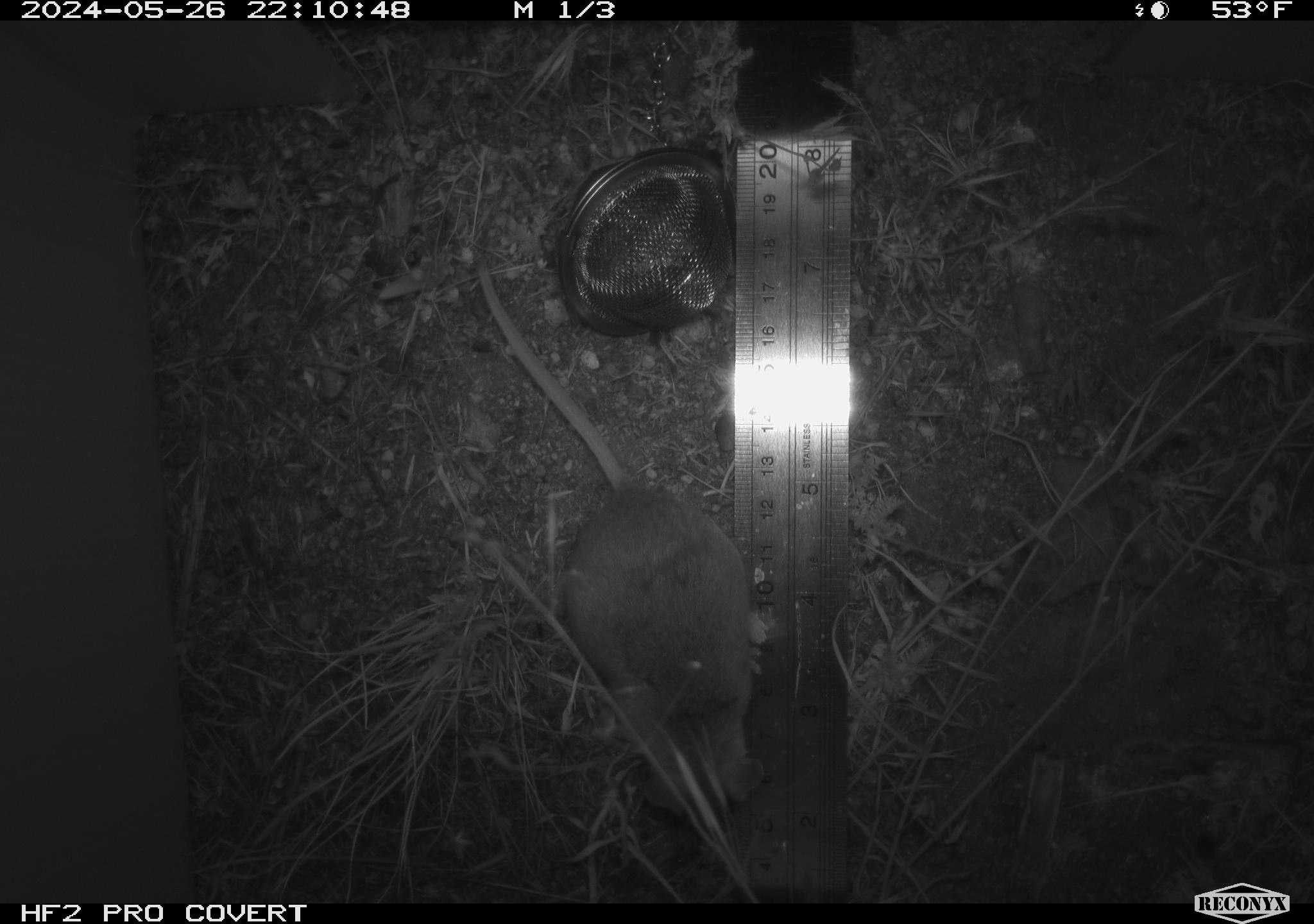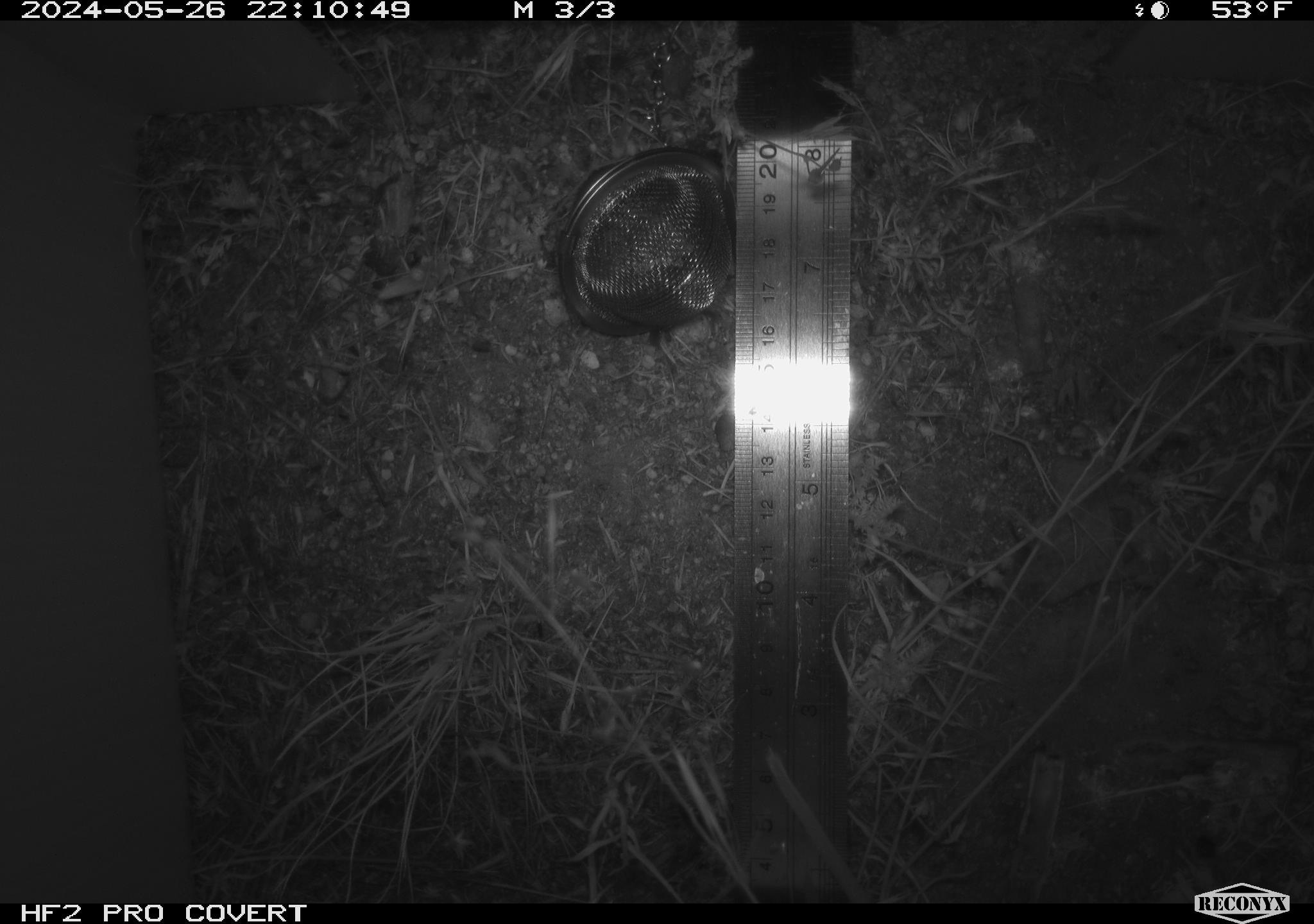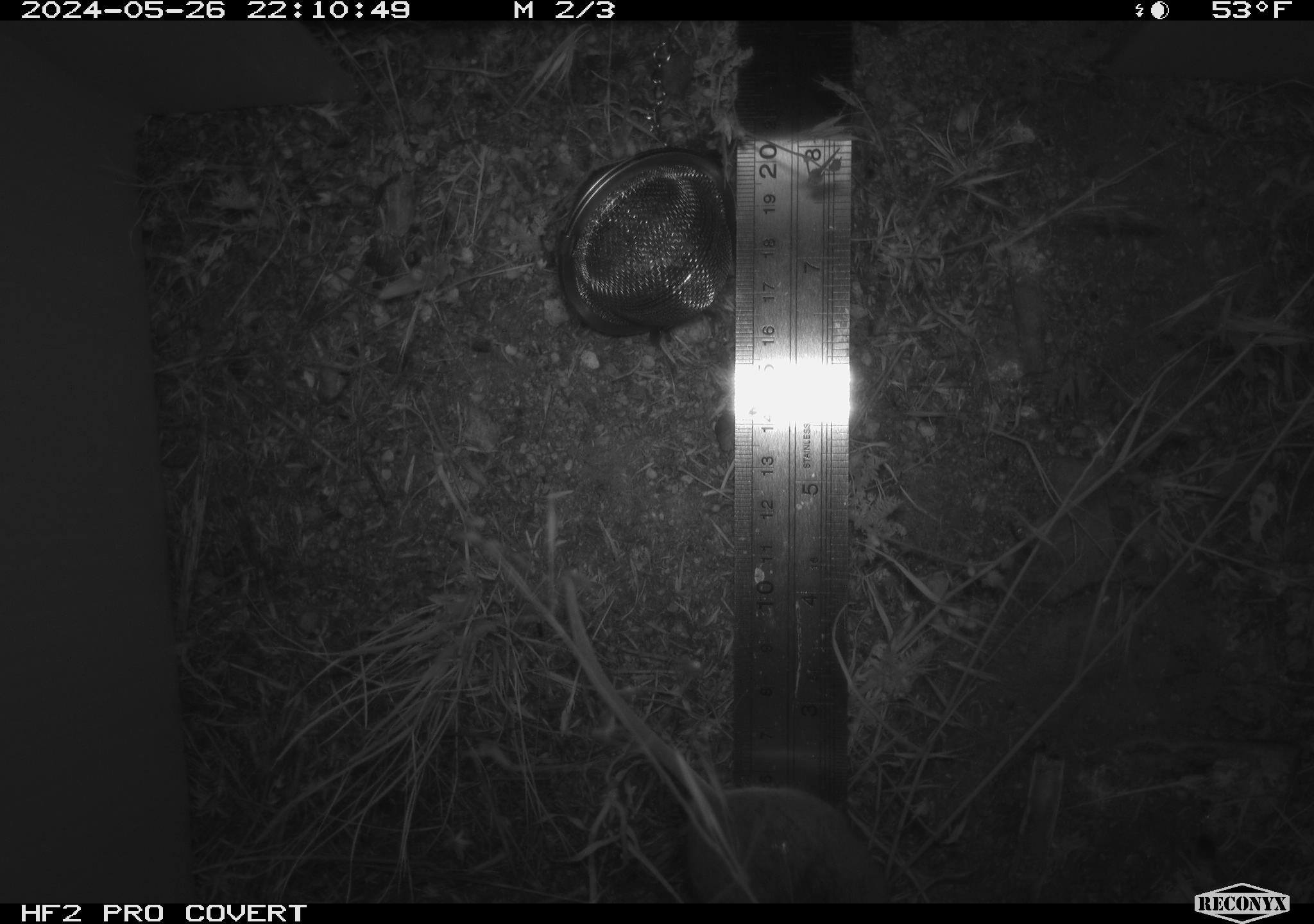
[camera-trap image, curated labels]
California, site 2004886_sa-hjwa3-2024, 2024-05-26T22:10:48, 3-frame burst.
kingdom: Animalia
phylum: Chordata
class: Mammalia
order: Rodentia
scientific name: Rodentia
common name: rodent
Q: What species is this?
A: Rodent (Rodentia).